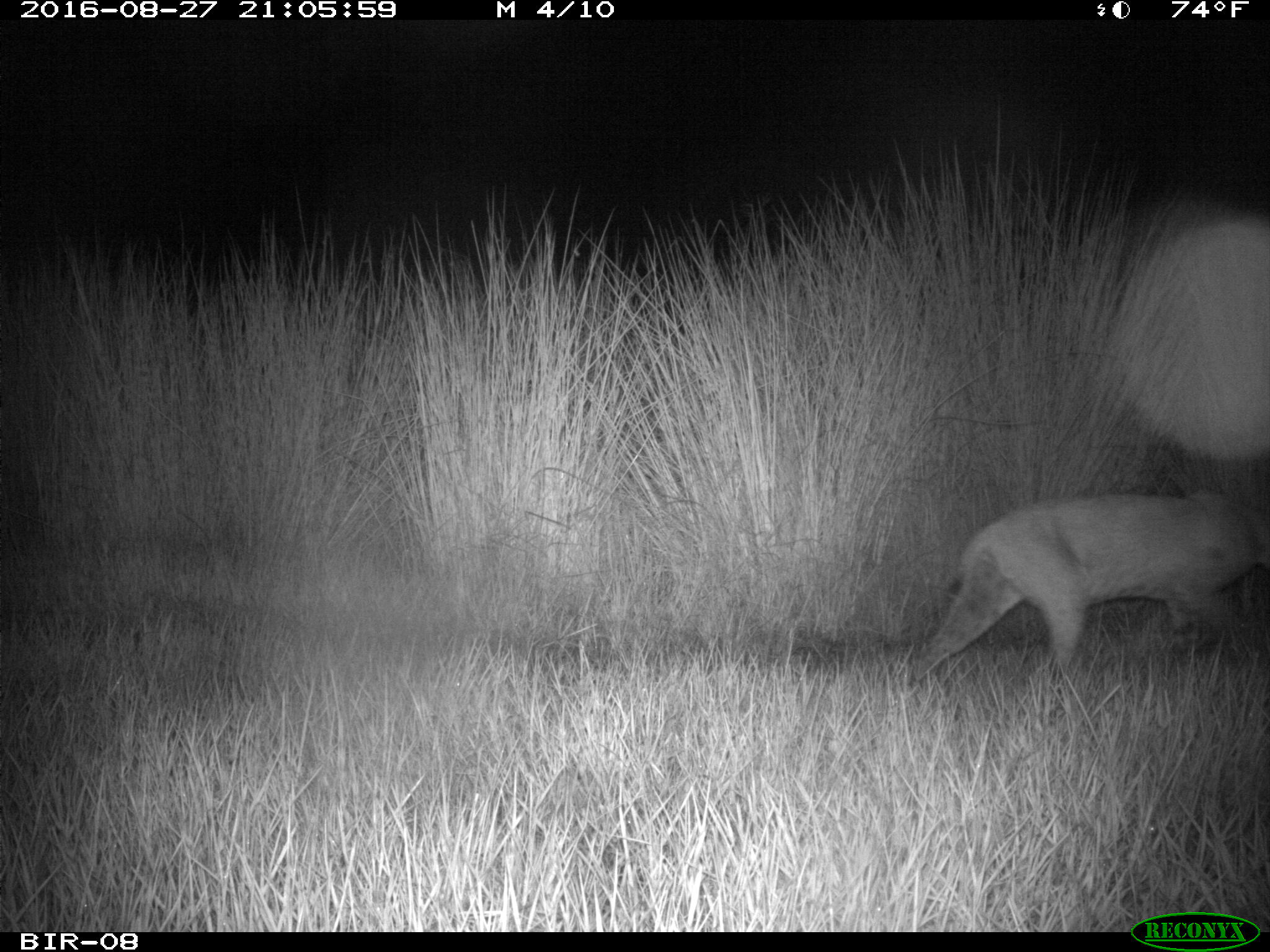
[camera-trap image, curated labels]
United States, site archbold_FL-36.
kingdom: Animalia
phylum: Chordata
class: Mammalia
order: Carnivora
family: Felidae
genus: Lynx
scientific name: Lynx rufus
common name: bobcat